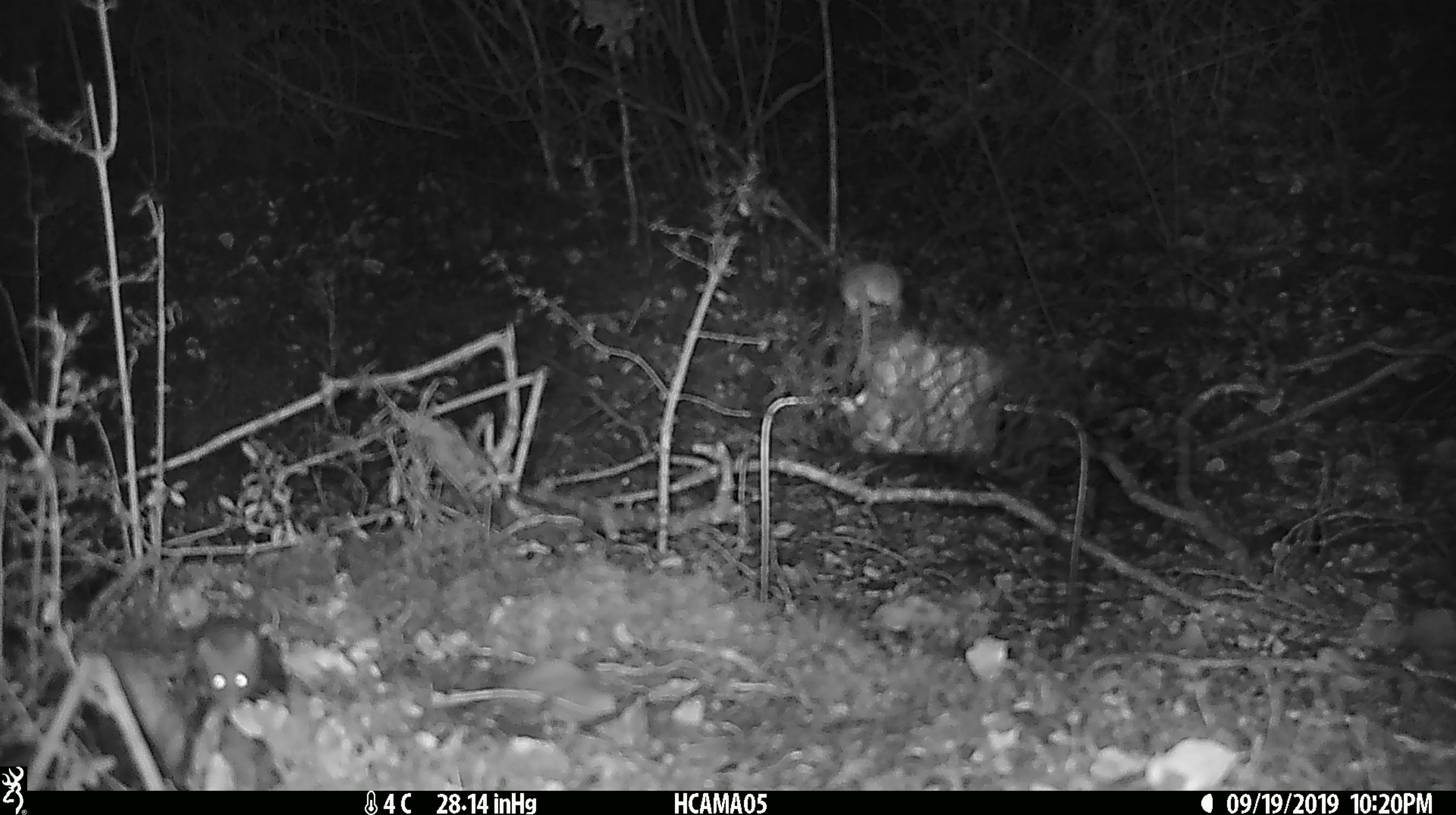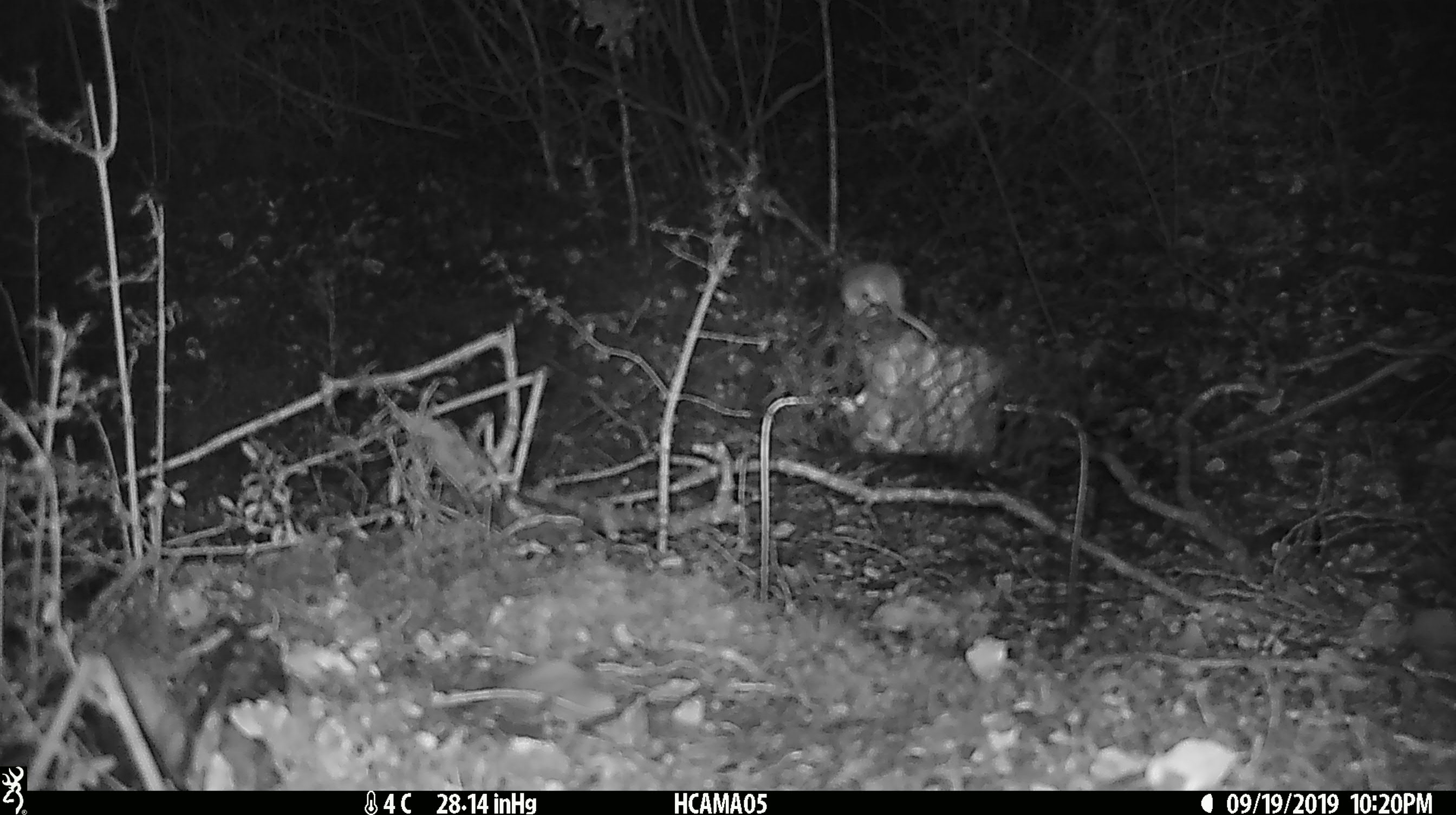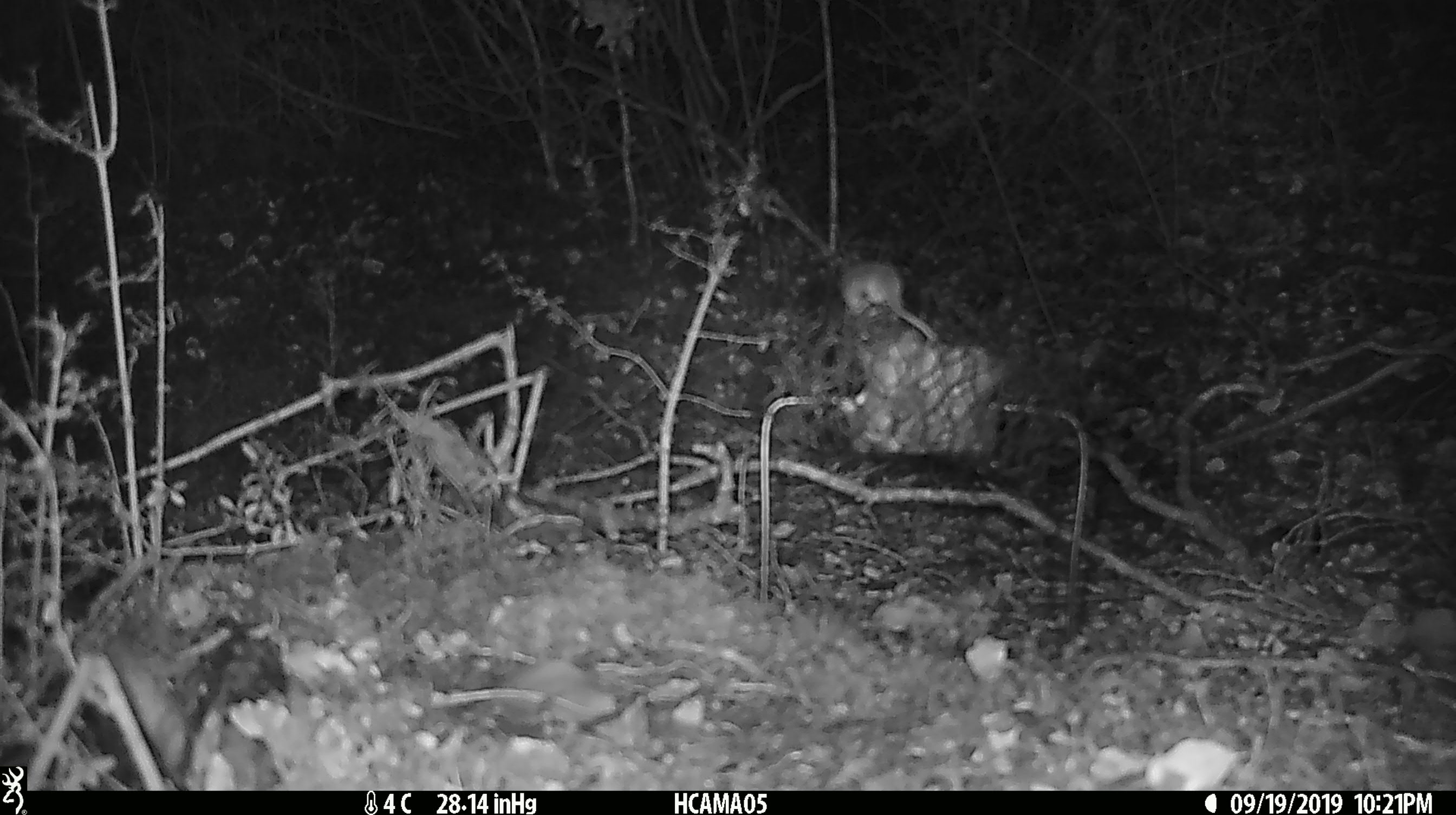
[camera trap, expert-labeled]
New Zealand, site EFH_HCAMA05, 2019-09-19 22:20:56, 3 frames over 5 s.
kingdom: Animalia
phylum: Chordata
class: Mammalia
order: Rodentia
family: Muridae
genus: Mus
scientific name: Mus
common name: mouse